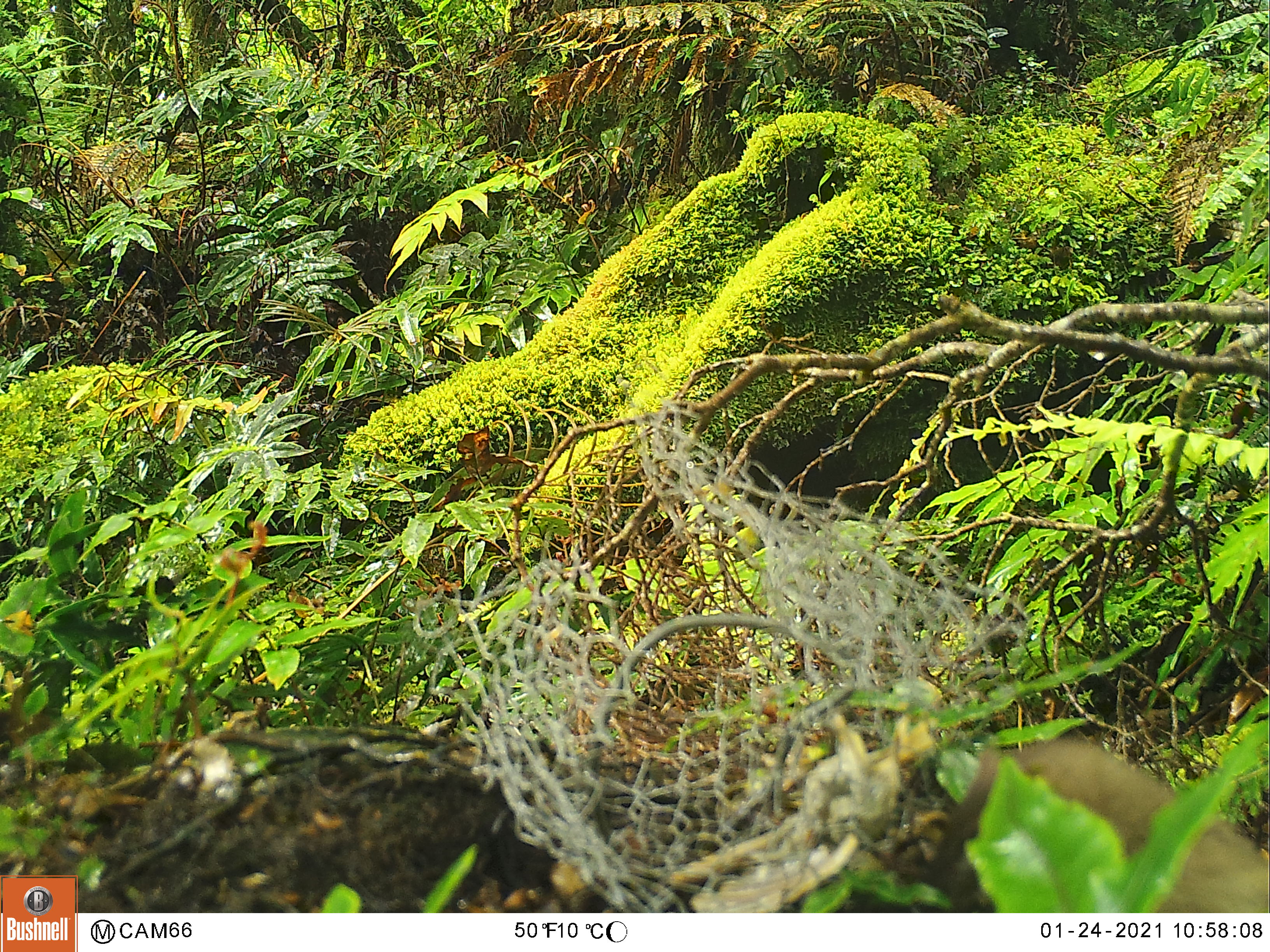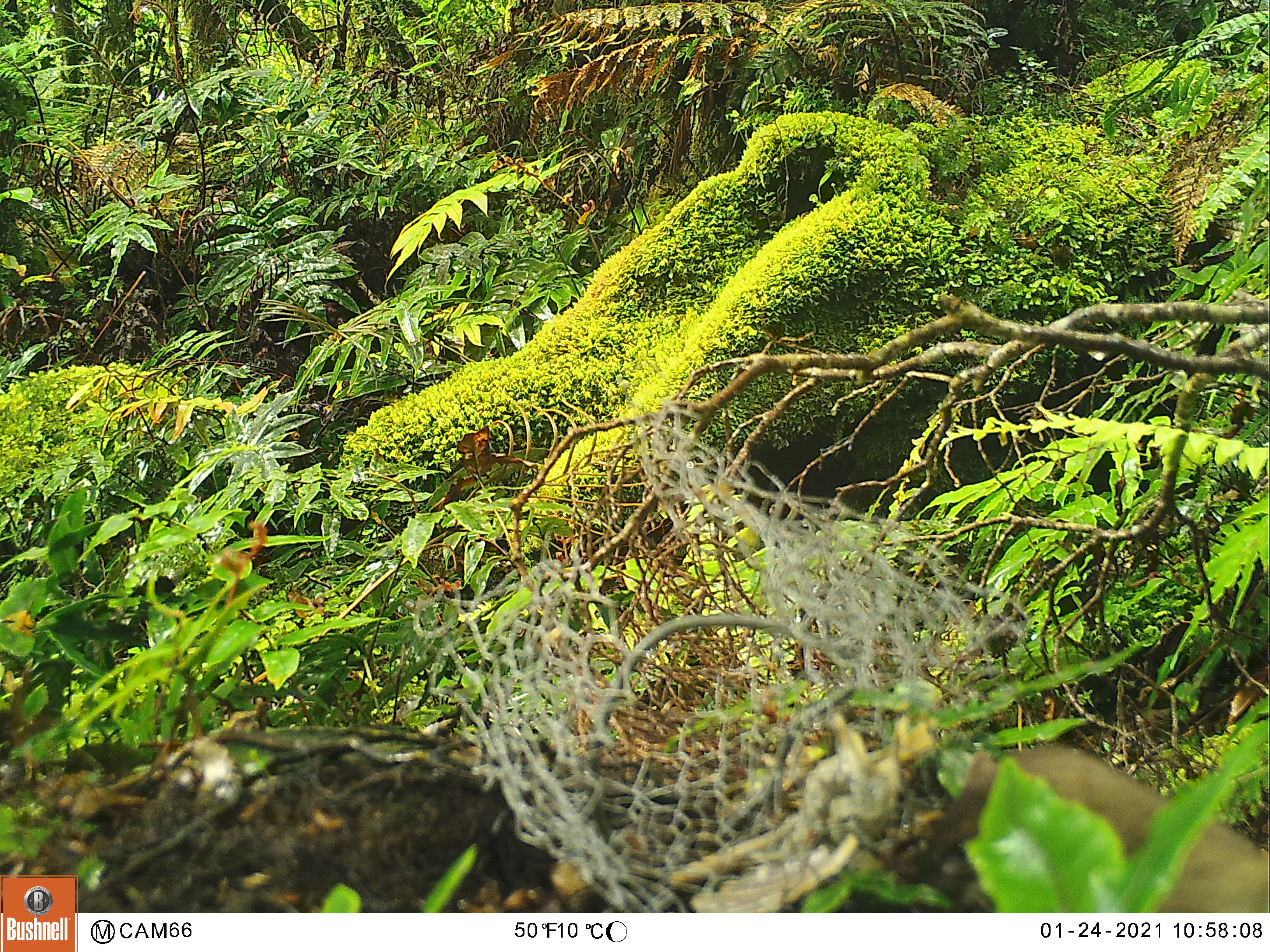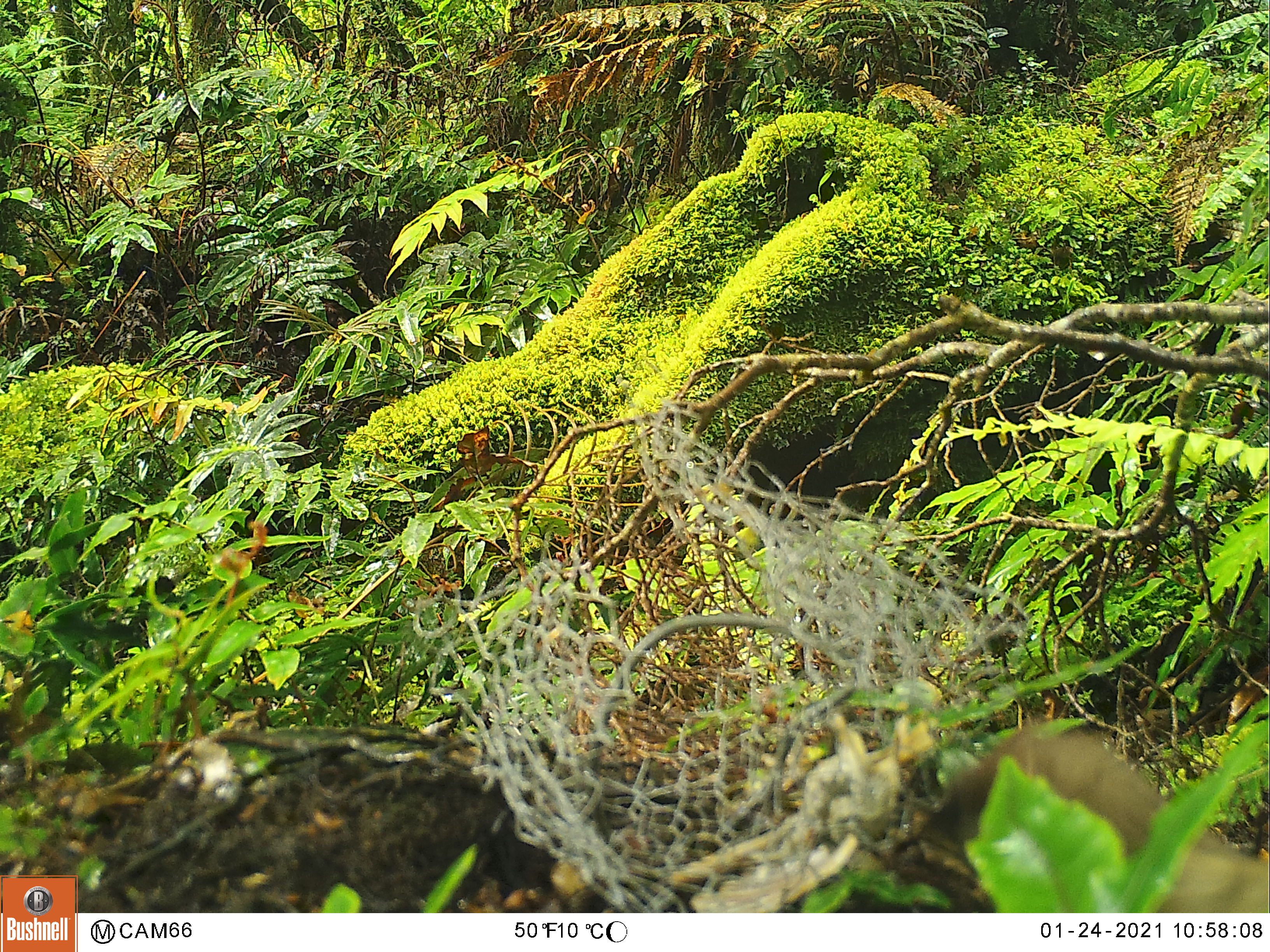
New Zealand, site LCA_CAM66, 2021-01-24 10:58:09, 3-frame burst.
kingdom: Animalia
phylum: Chordata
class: Mammalia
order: Carnivora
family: Mustelidae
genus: Mustela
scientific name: Mustela erminea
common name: stoat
Stoat (Mustela erminea).